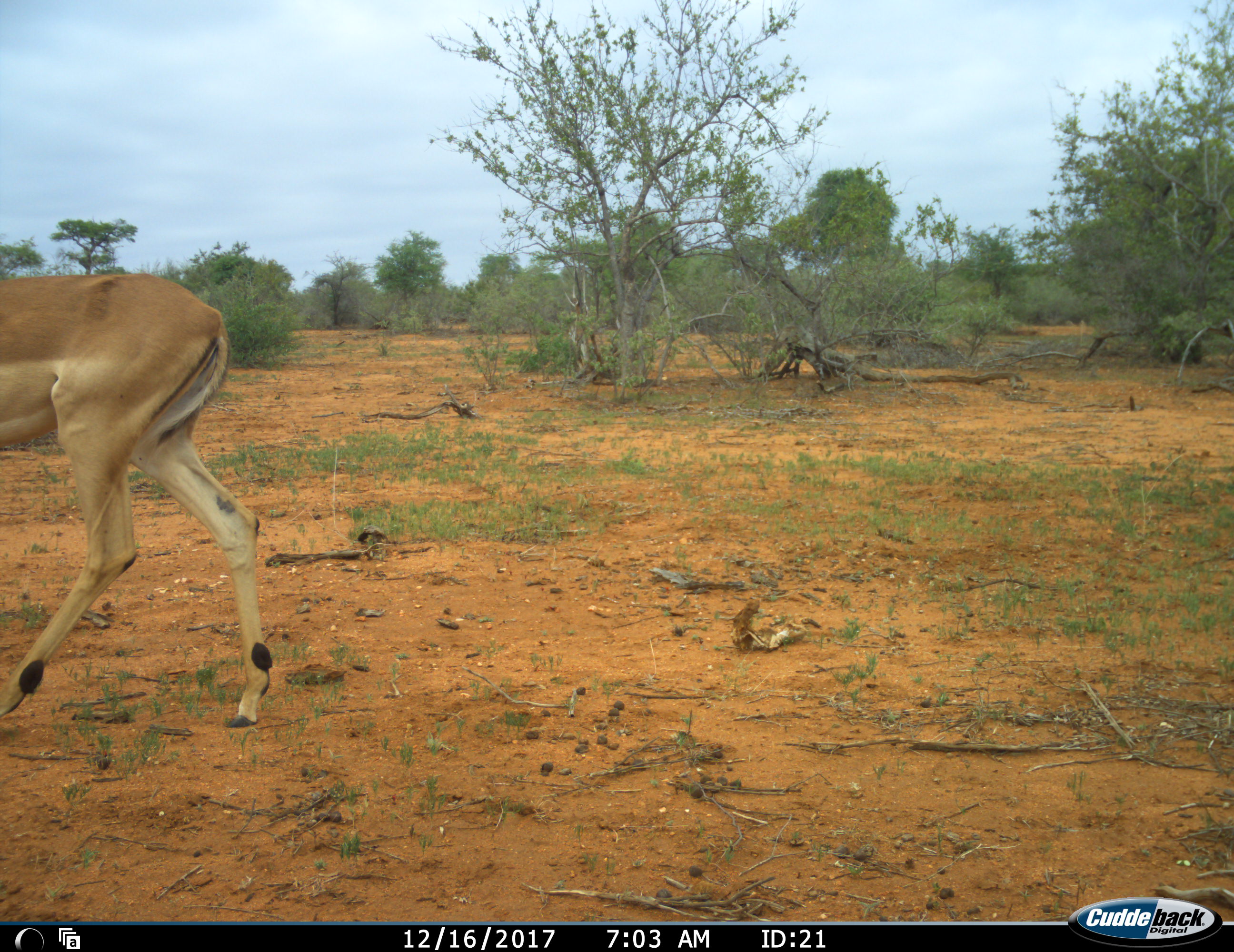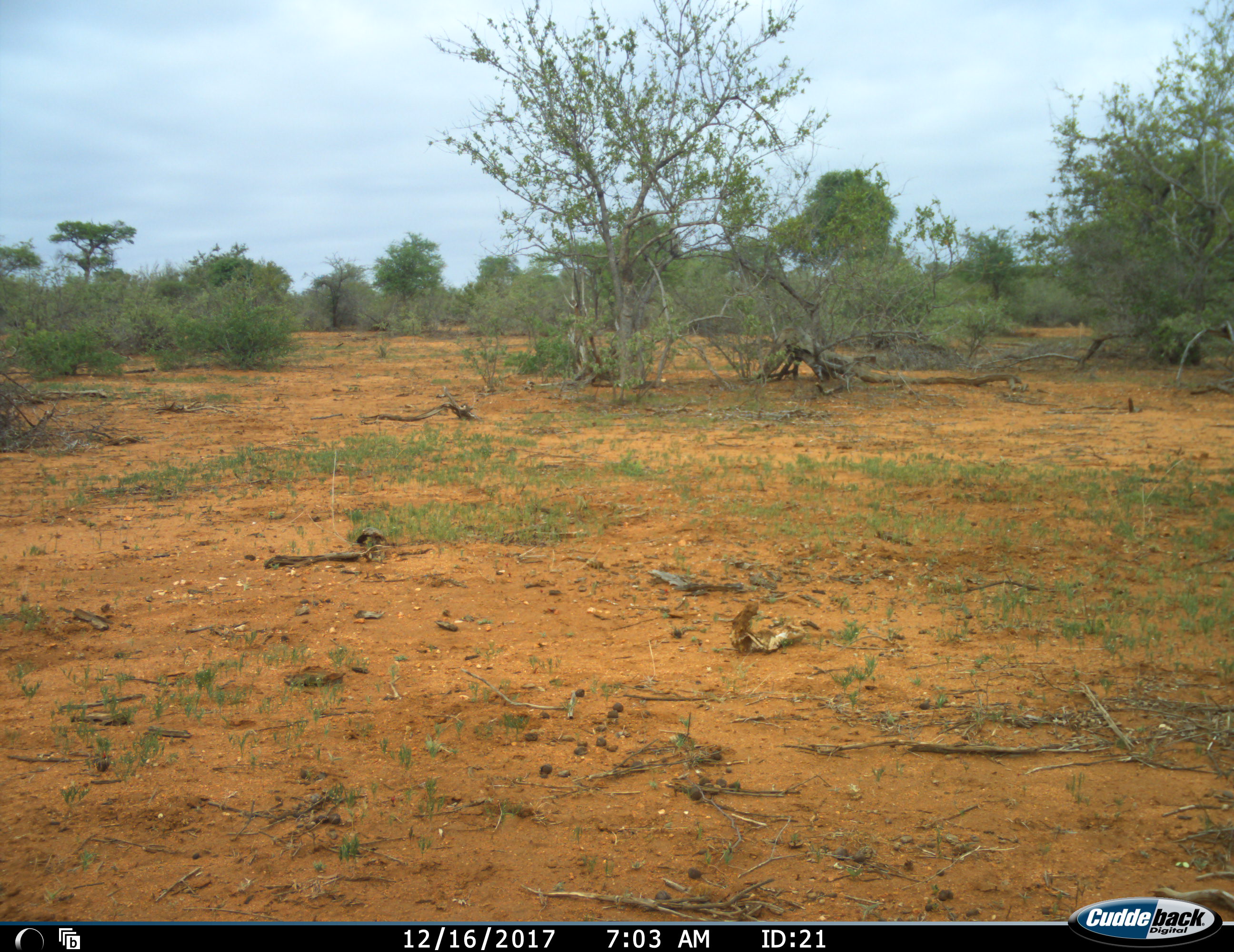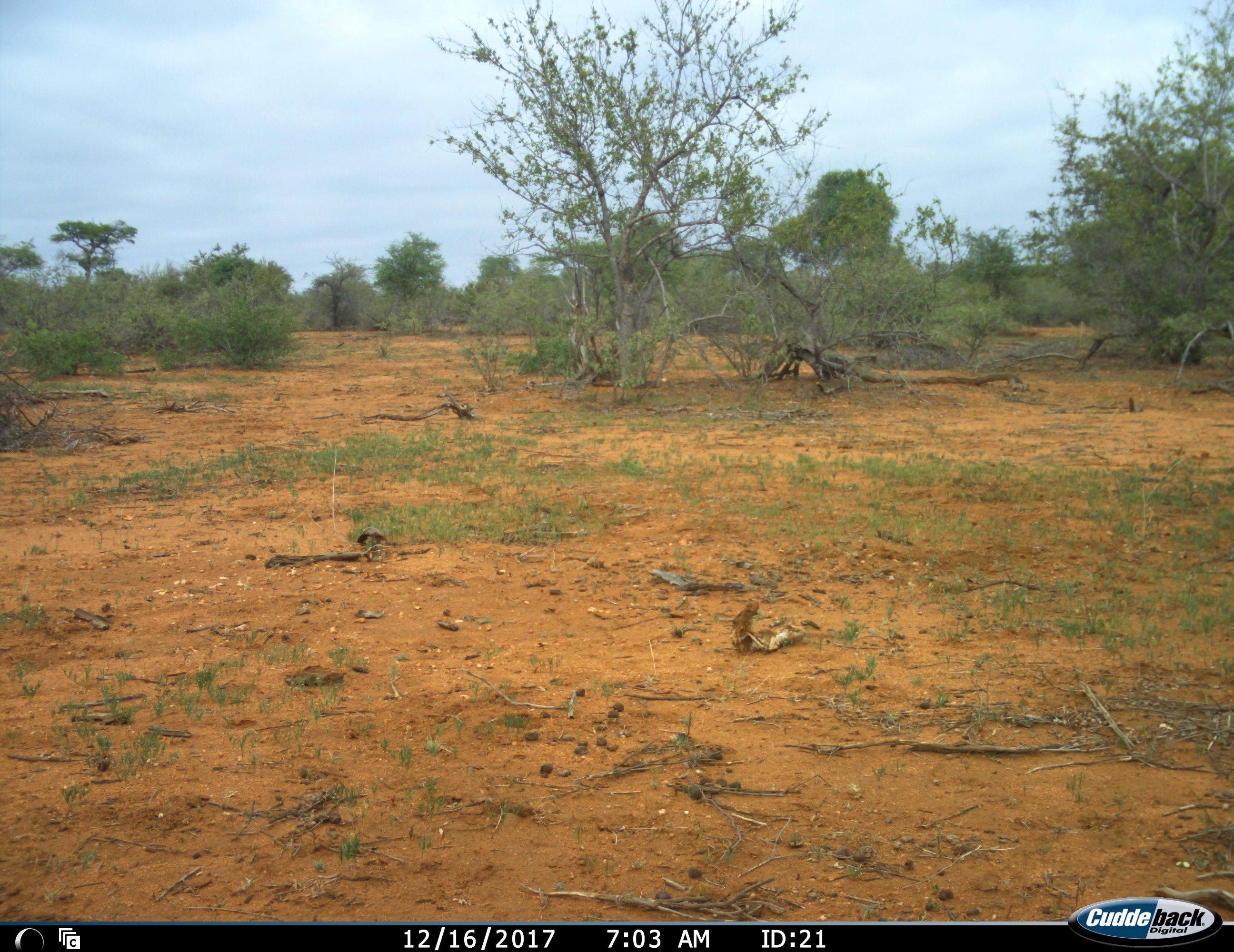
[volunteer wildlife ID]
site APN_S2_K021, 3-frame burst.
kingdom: Animalia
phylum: Chordata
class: Mammalia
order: Artiodactyla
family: Bovidae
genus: Aepyceros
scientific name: Aepyceros melampus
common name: impala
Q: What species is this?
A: Impala (Aepyceros melampus).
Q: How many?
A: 1.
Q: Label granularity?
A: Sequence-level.